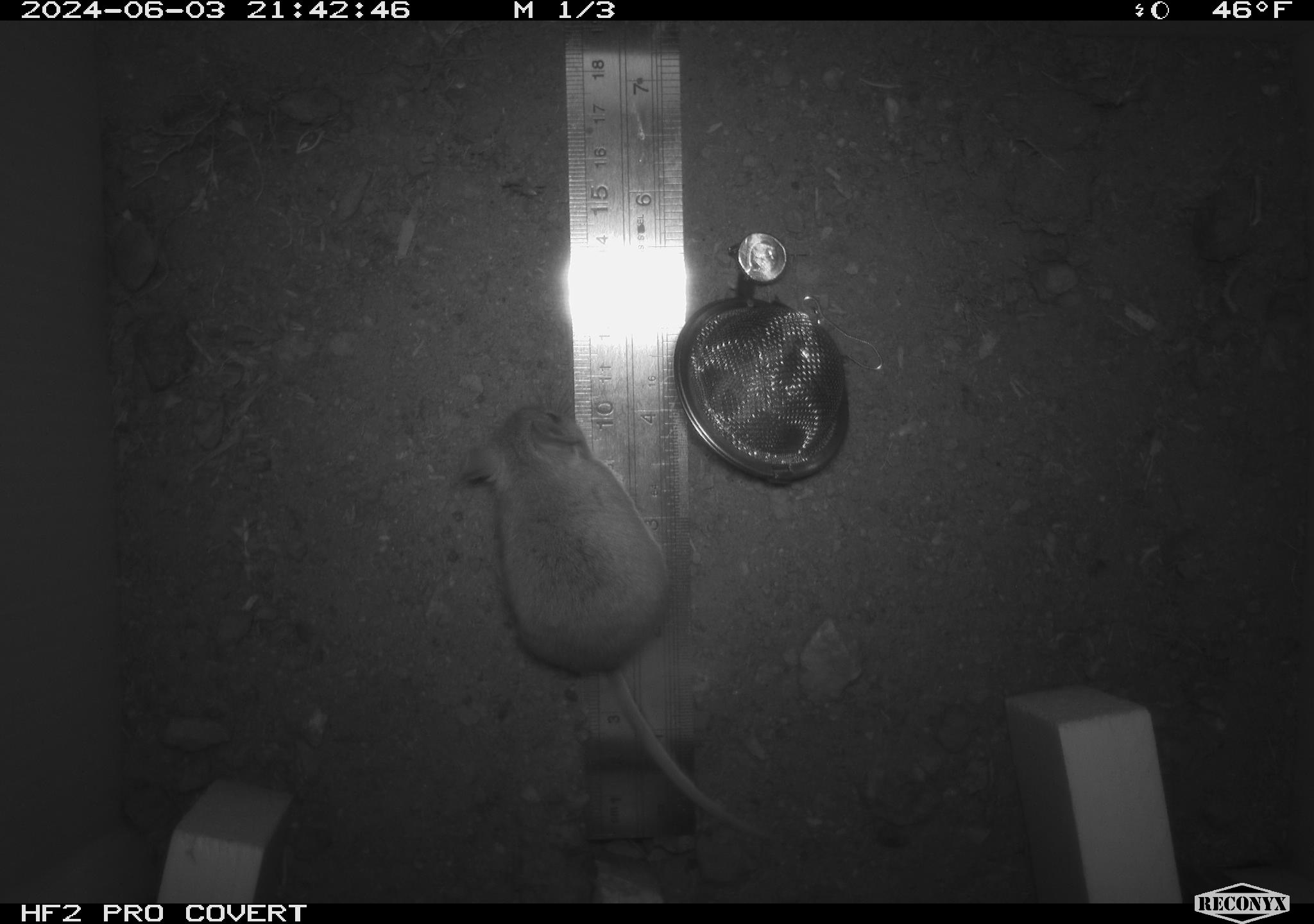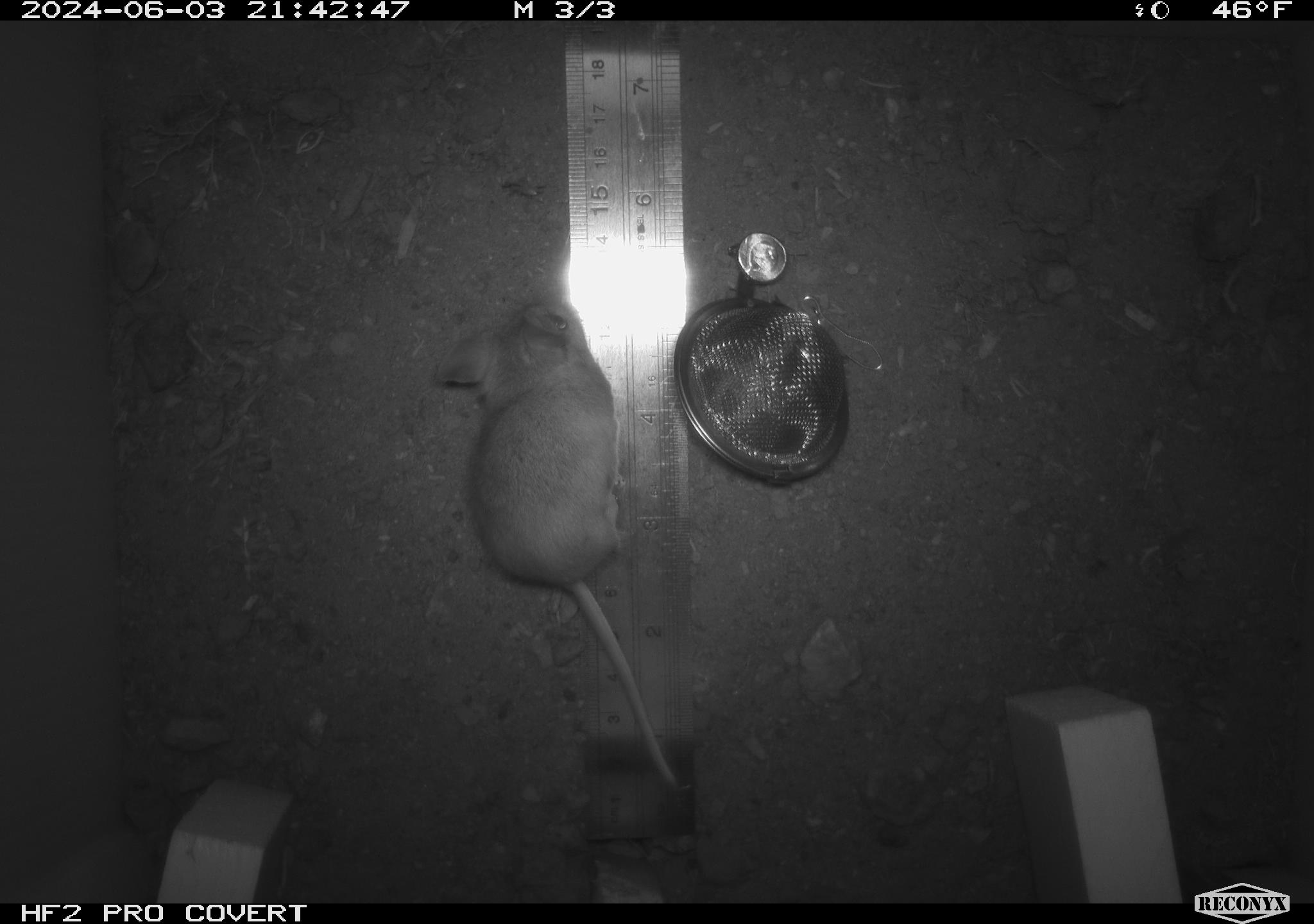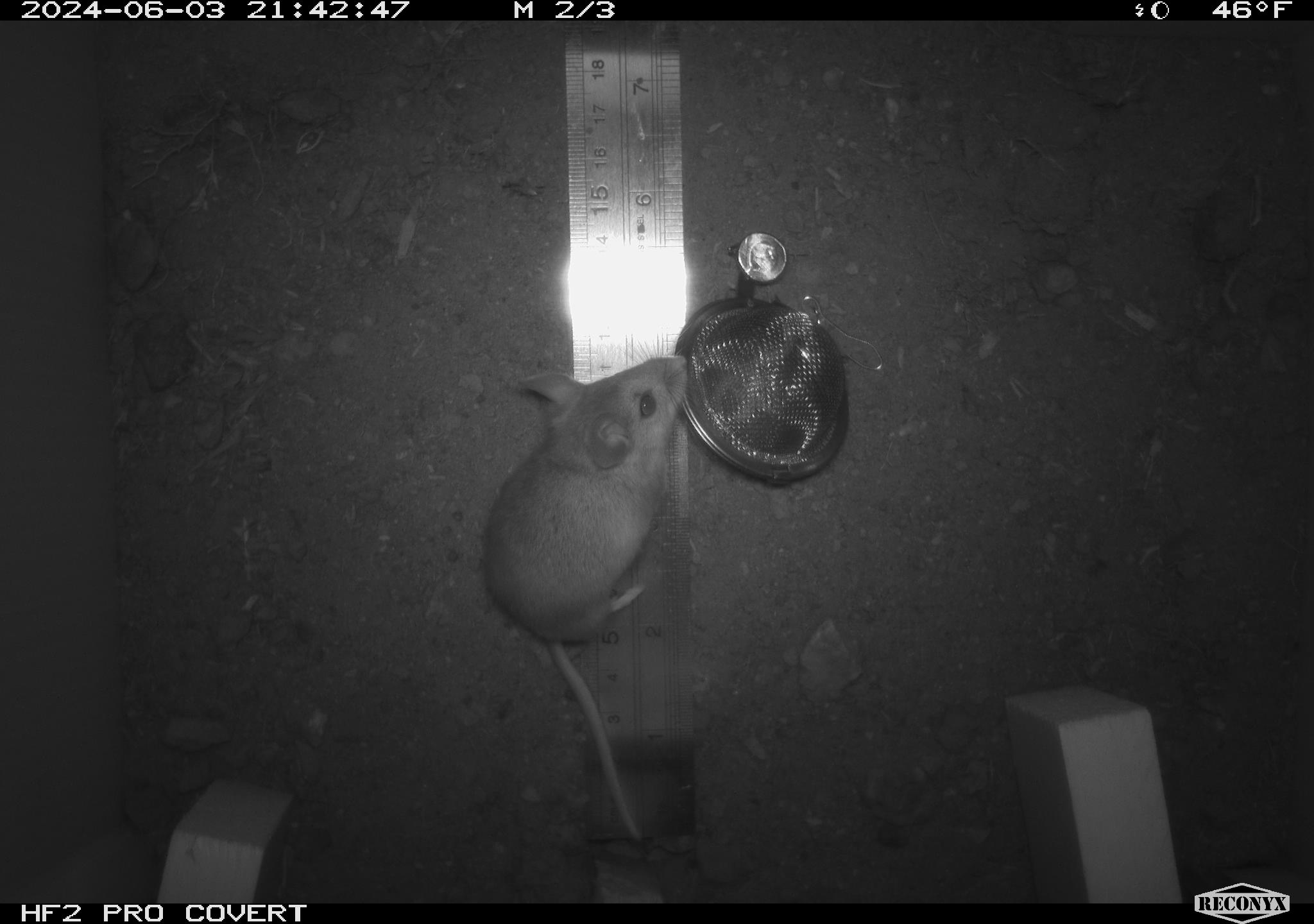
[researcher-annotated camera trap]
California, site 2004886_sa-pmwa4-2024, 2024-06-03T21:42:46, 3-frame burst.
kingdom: Animalia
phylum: Chordata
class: Mammalia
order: Rodentia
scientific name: Rodentia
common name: mouse species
Mouse species (Rodentia).